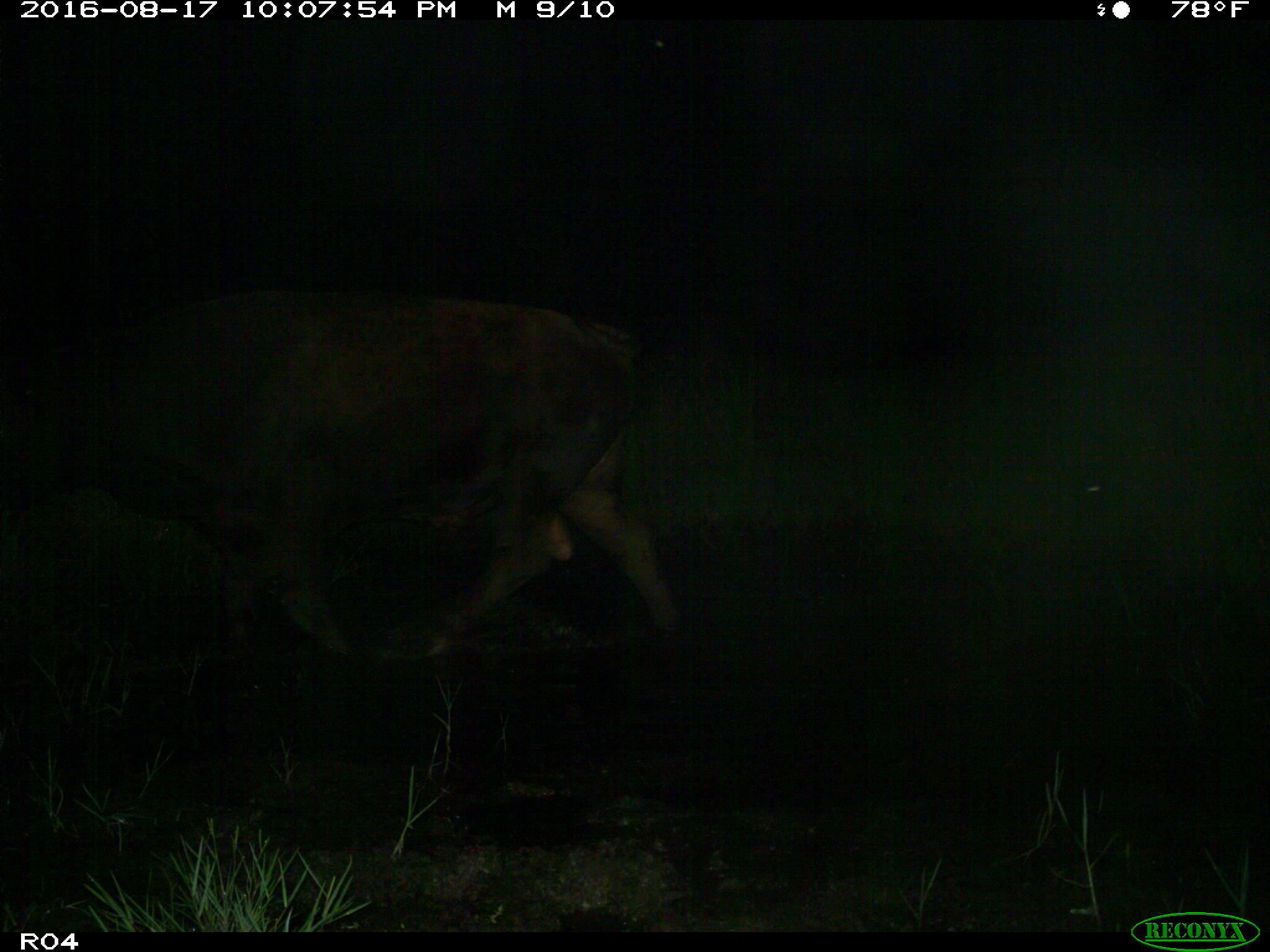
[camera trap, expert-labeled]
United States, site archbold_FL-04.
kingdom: Animalia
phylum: Chordata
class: Mammalia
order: Artiodactyla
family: Bovidae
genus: Bos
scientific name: Bos taurus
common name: domestic cow